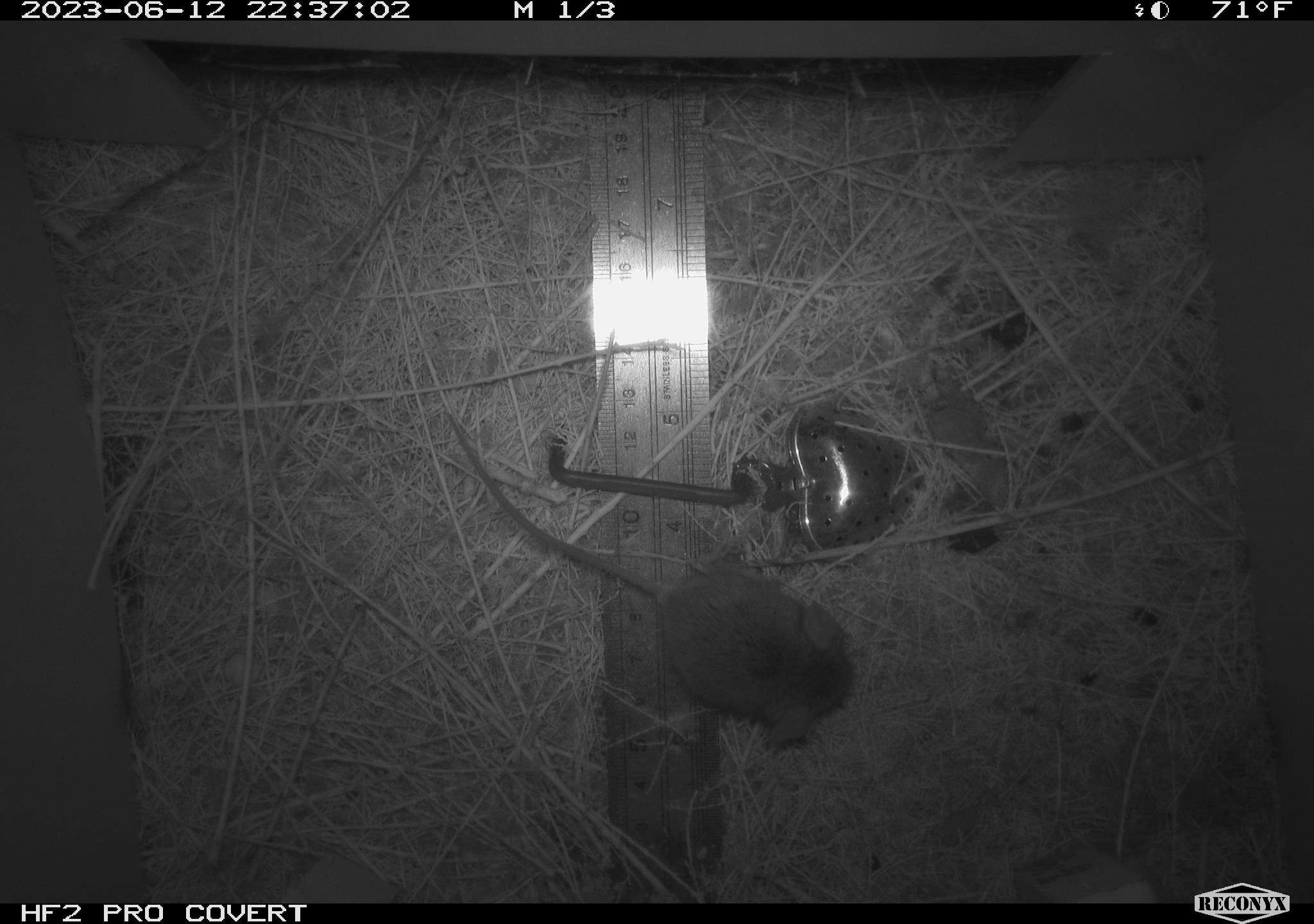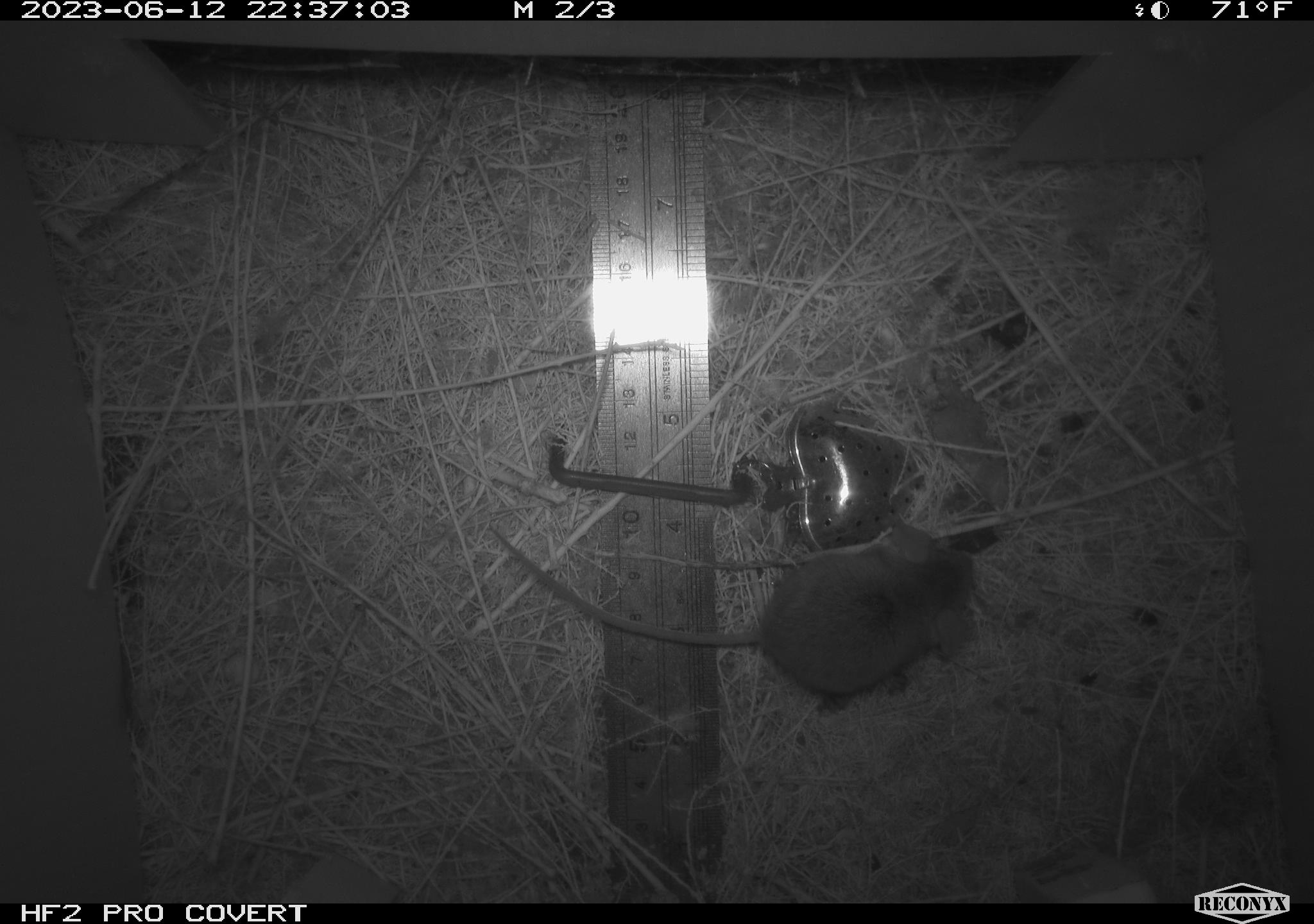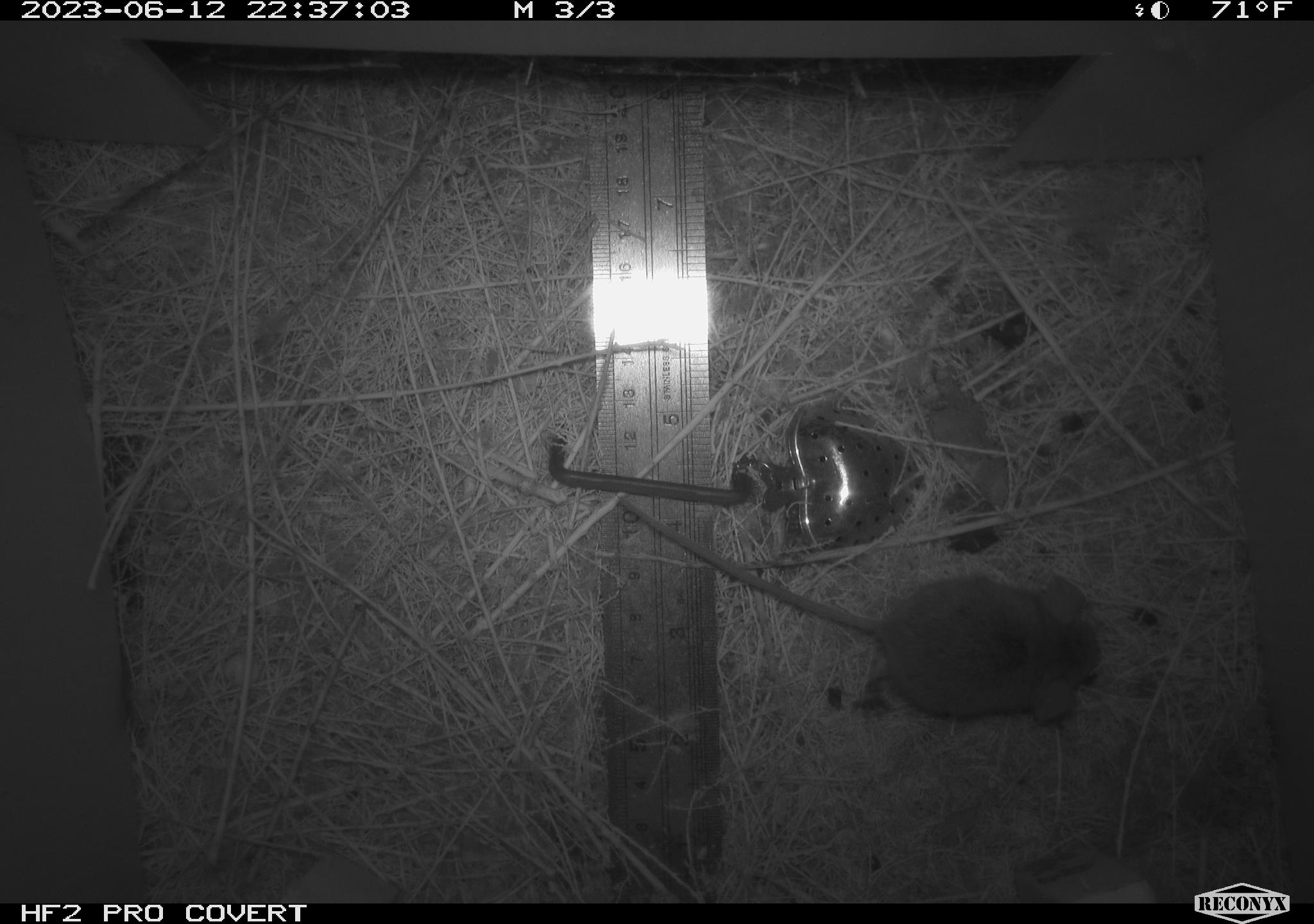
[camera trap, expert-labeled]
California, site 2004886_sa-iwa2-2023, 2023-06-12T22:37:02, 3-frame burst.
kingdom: Animalia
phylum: Chordata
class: Mammalia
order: Rodentia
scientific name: Rodentia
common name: mouse species